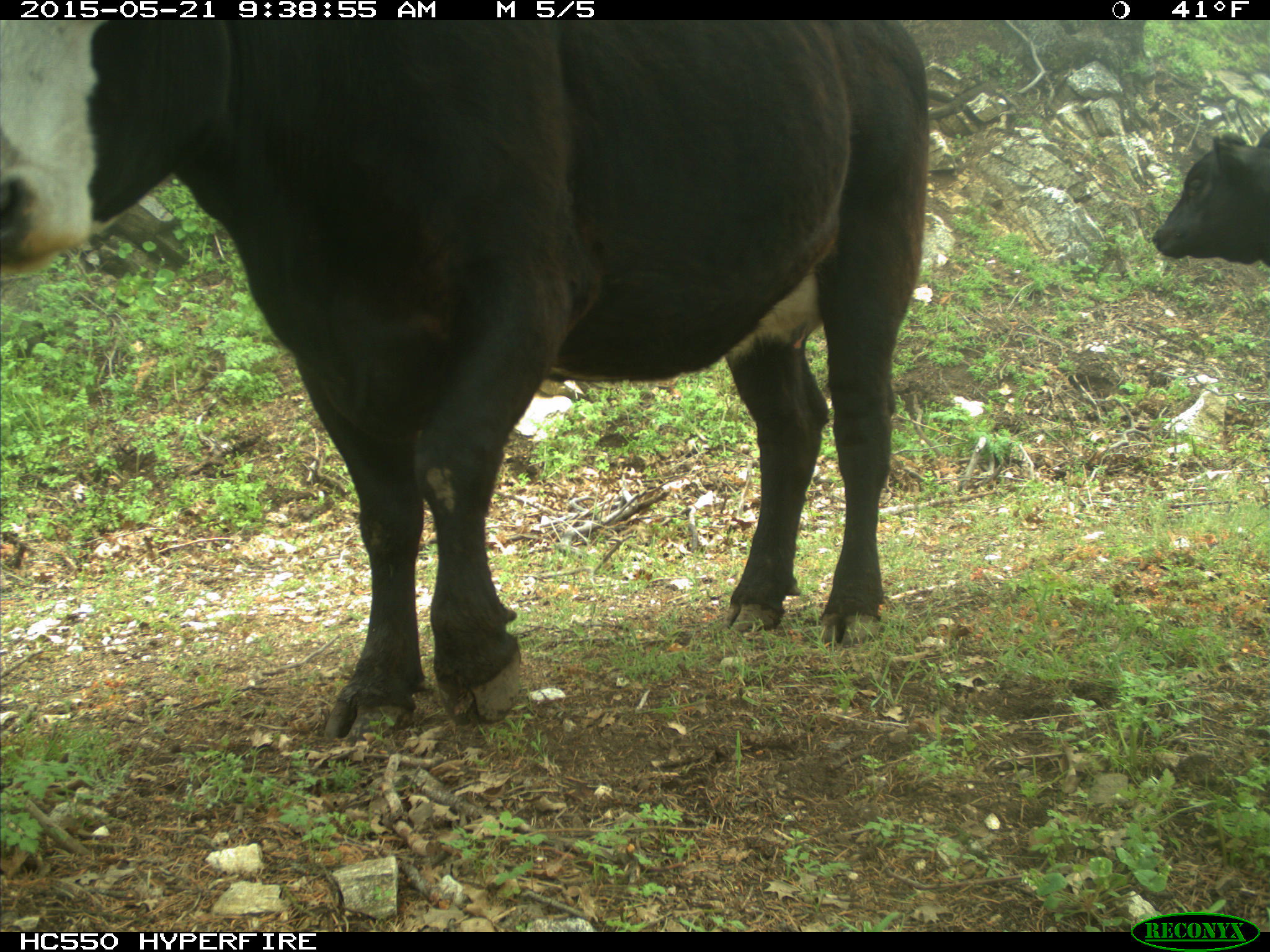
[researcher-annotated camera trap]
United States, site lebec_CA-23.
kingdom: Animalia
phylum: Chordata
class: Mammalia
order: Artiodactyla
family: Bovidae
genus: Bos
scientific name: Bos taurus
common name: domestic cow